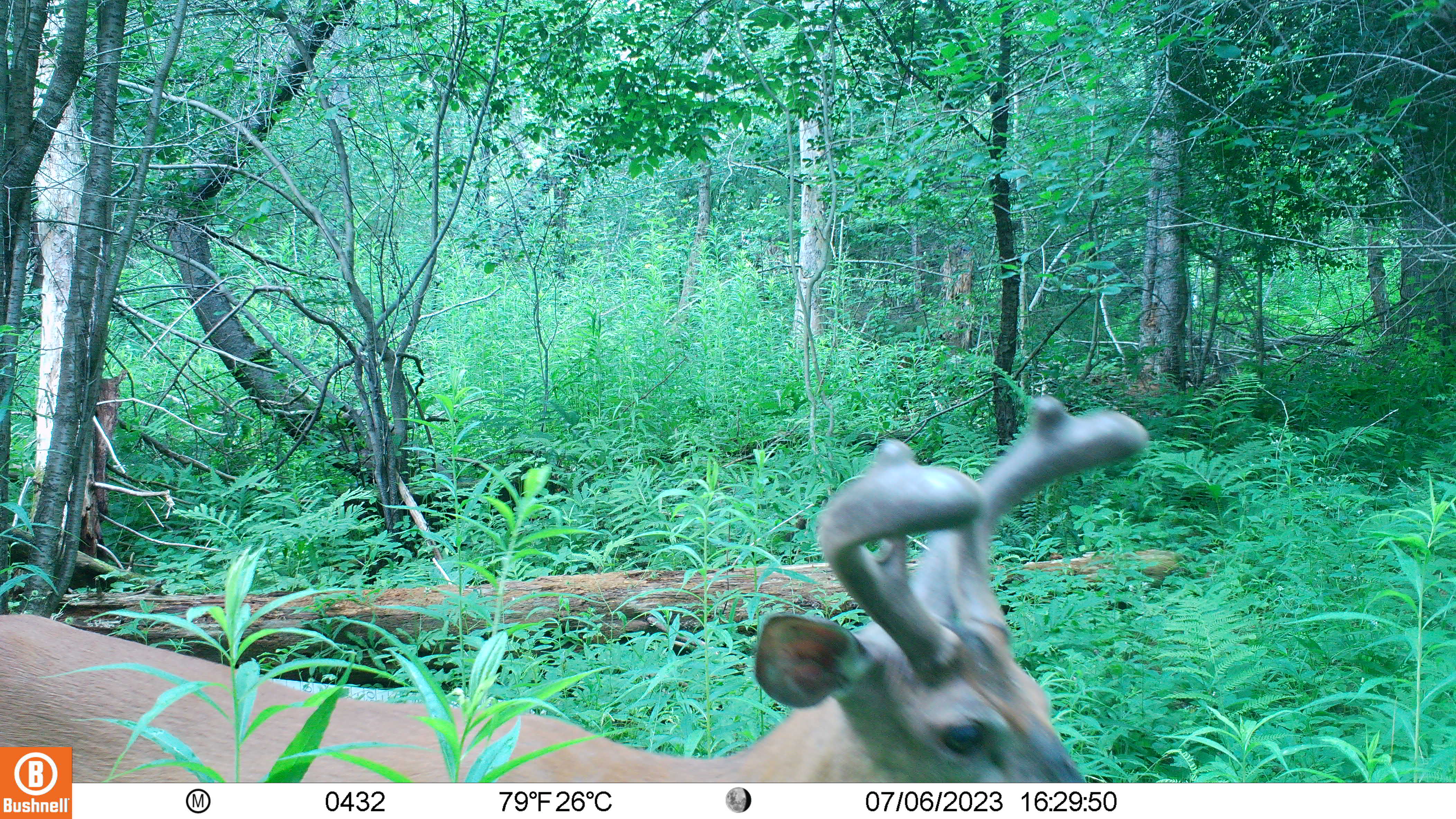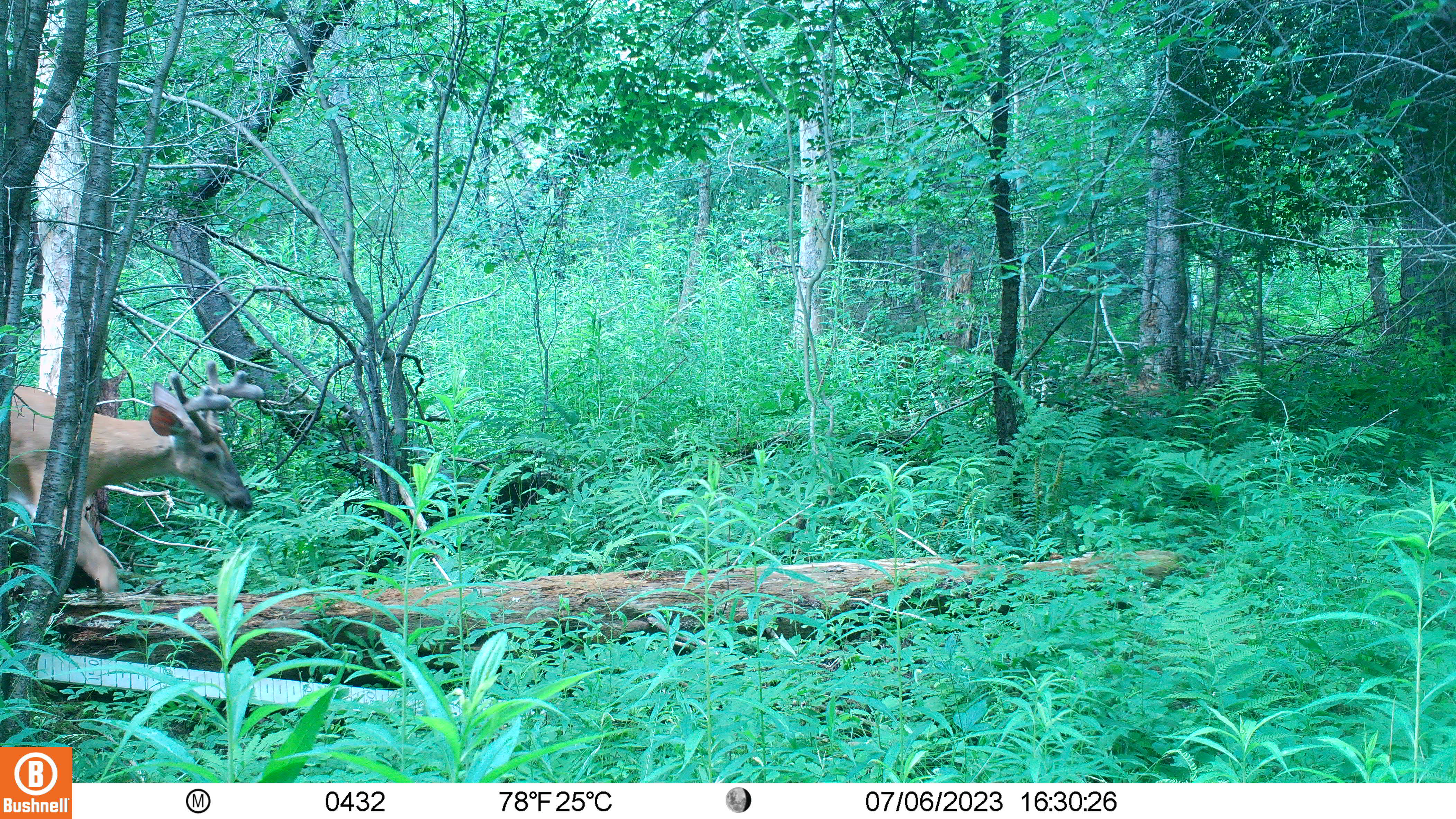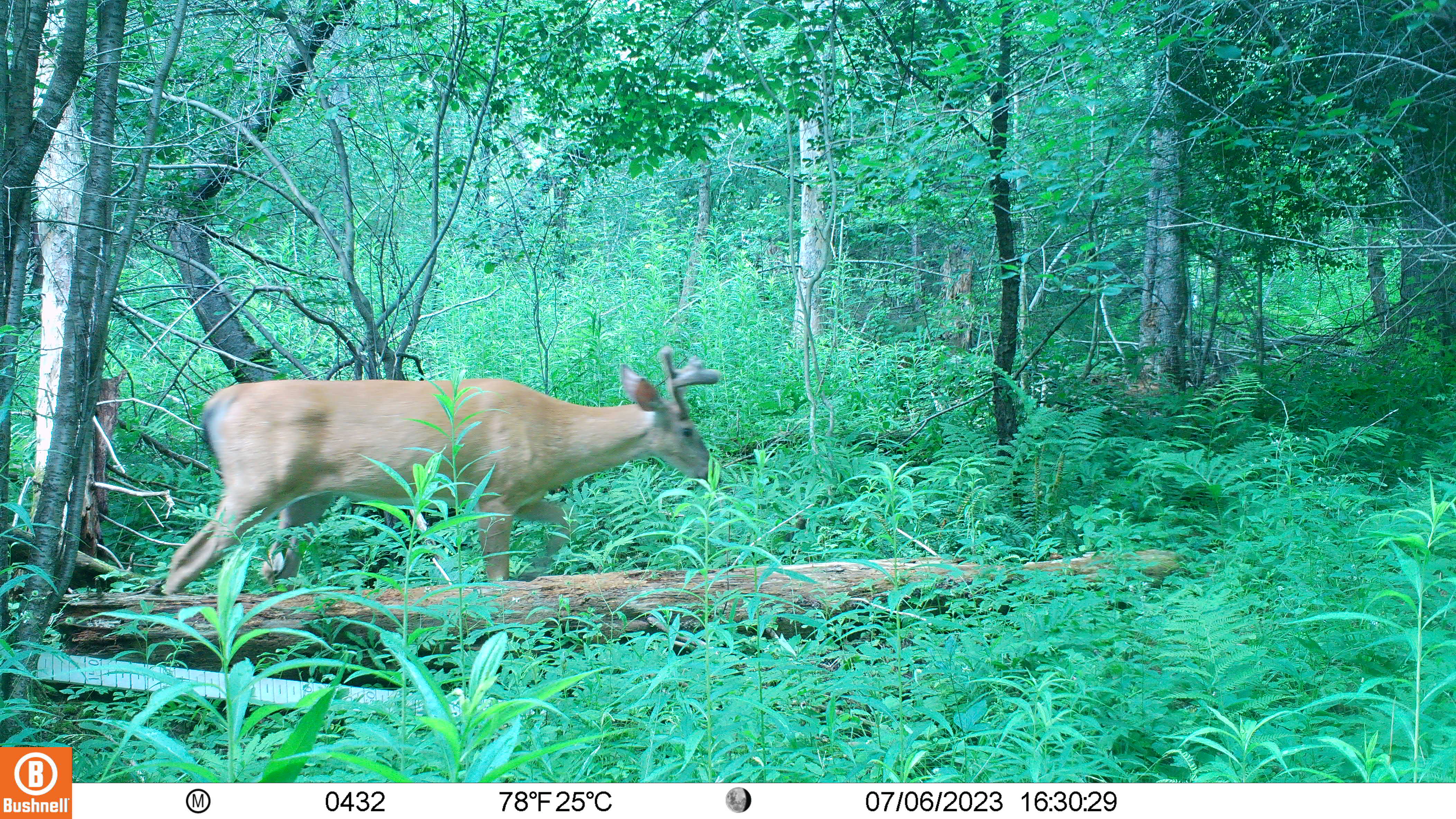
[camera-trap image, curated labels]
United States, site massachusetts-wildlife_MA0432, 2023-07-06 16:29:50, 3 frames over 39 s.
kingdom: Animalia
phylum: Chordata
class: Mammalia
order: Artiodactyla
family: Cervidae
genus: Odocoileus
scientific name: Odocoileus virginianus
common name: white-tailed deer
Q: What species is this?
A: White-tailed deer (Odocoileus virginianus).